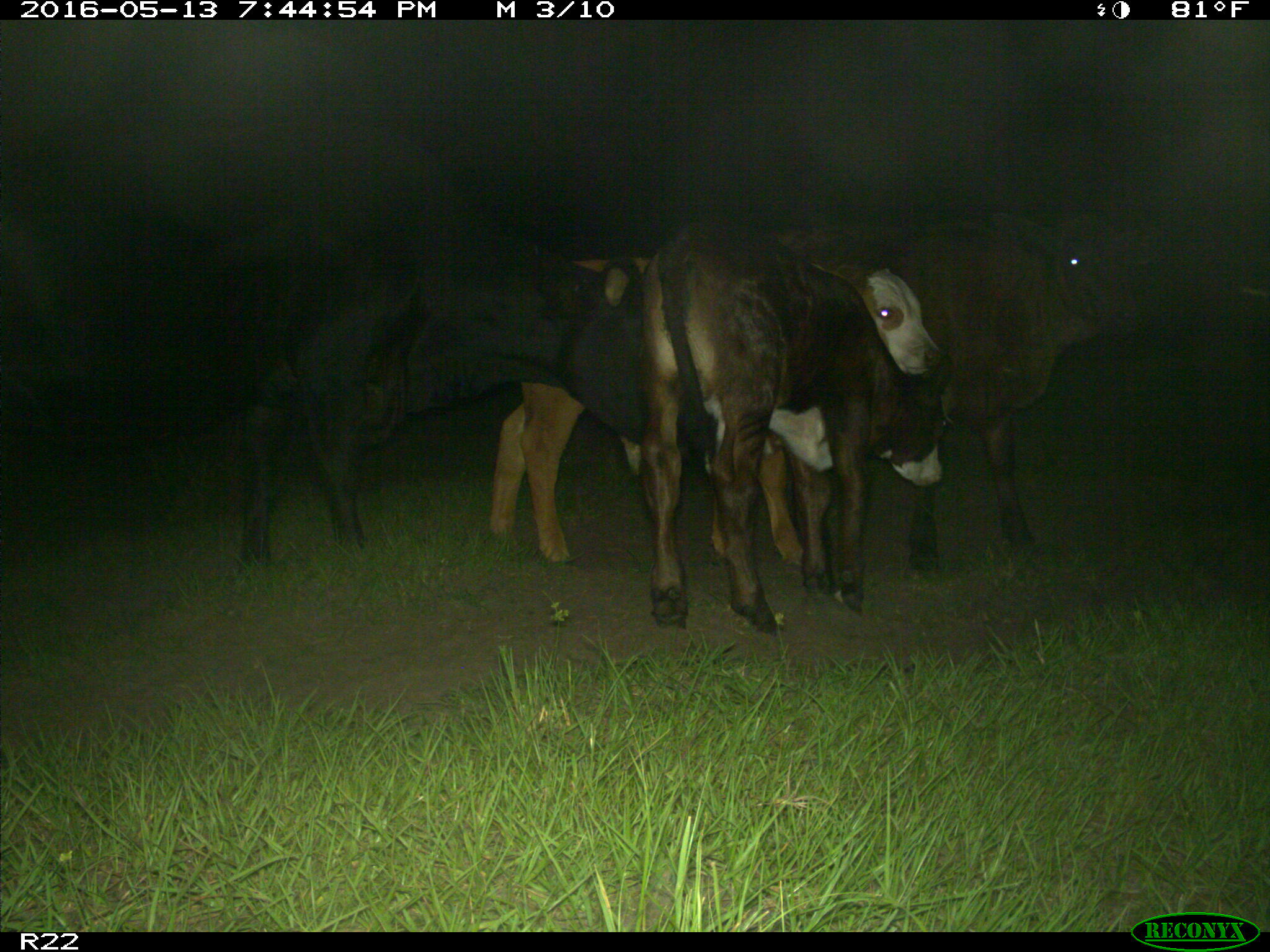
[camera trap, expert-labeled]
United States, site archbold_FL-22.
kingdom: Animalia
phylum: Chordata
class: Mammalia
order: Artiodactyla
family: Bovidae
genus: Bos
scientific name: Bos taurus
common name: domestic cow